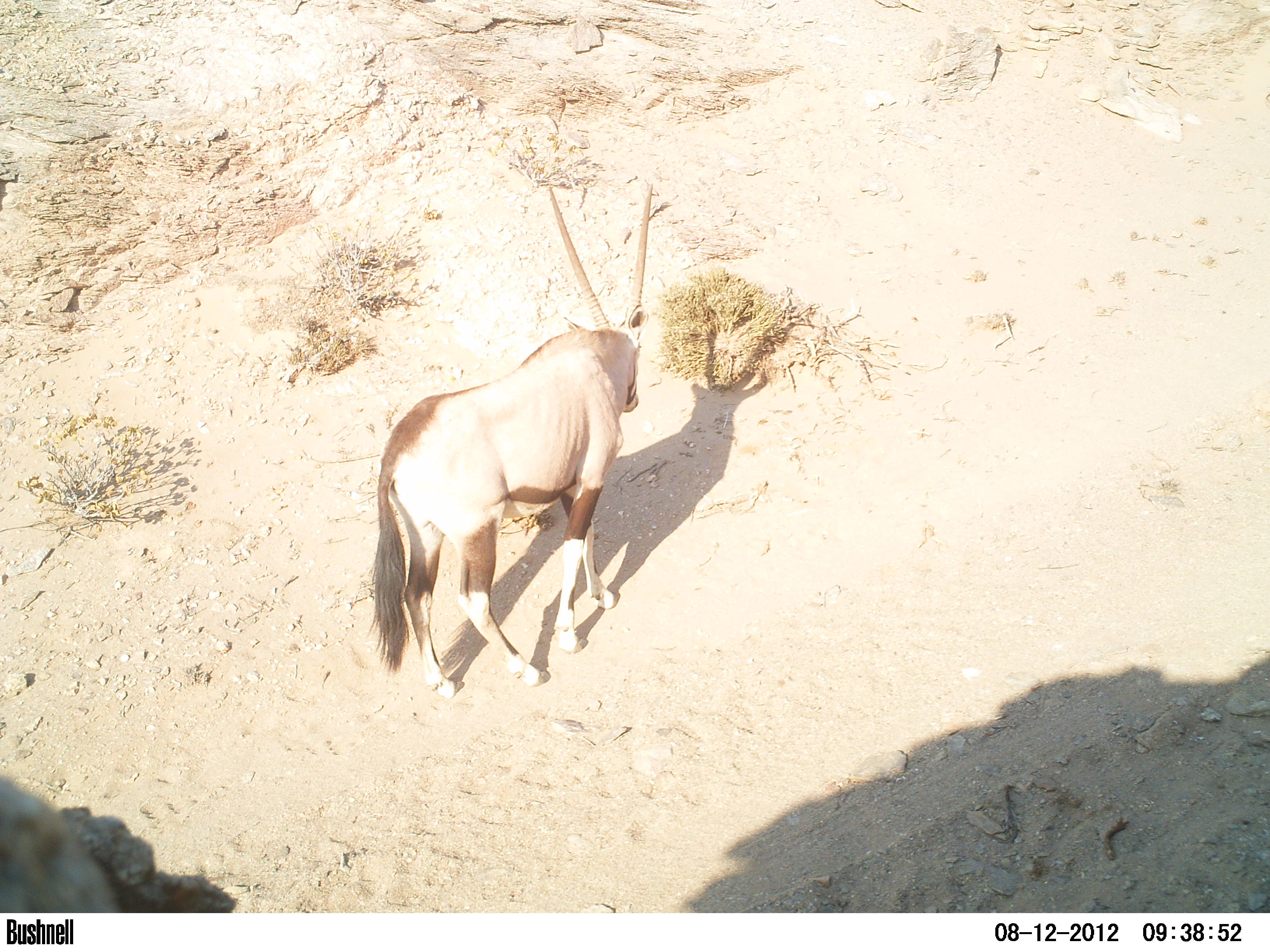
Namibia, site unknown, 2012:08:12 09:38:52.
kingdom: Animalia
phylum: Chordata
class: Mammalia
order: Artiodactyla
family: Bovidae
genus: Oryx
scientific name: Oryx gazella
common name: gemsbok